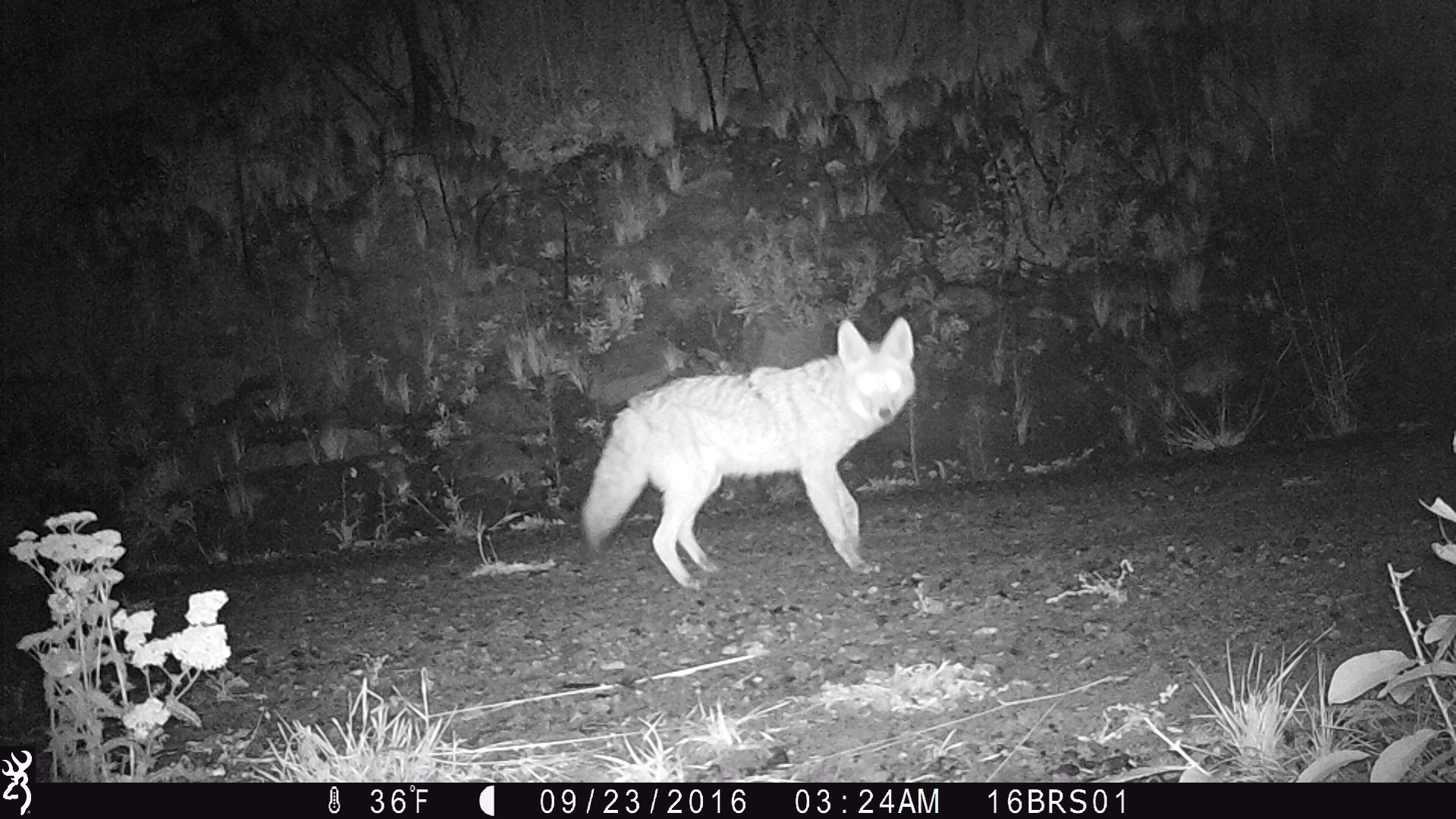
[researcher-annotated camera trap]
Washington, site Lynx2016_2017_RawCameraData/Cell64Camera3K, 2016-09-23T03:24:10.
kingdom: Animalia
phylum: Chordata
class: Mammalia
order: Carnivora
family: Canidae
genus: Canis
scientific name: Canis latrans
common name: coyote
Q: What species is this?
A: Canis latrans (coyote).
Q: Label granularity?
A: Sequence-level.